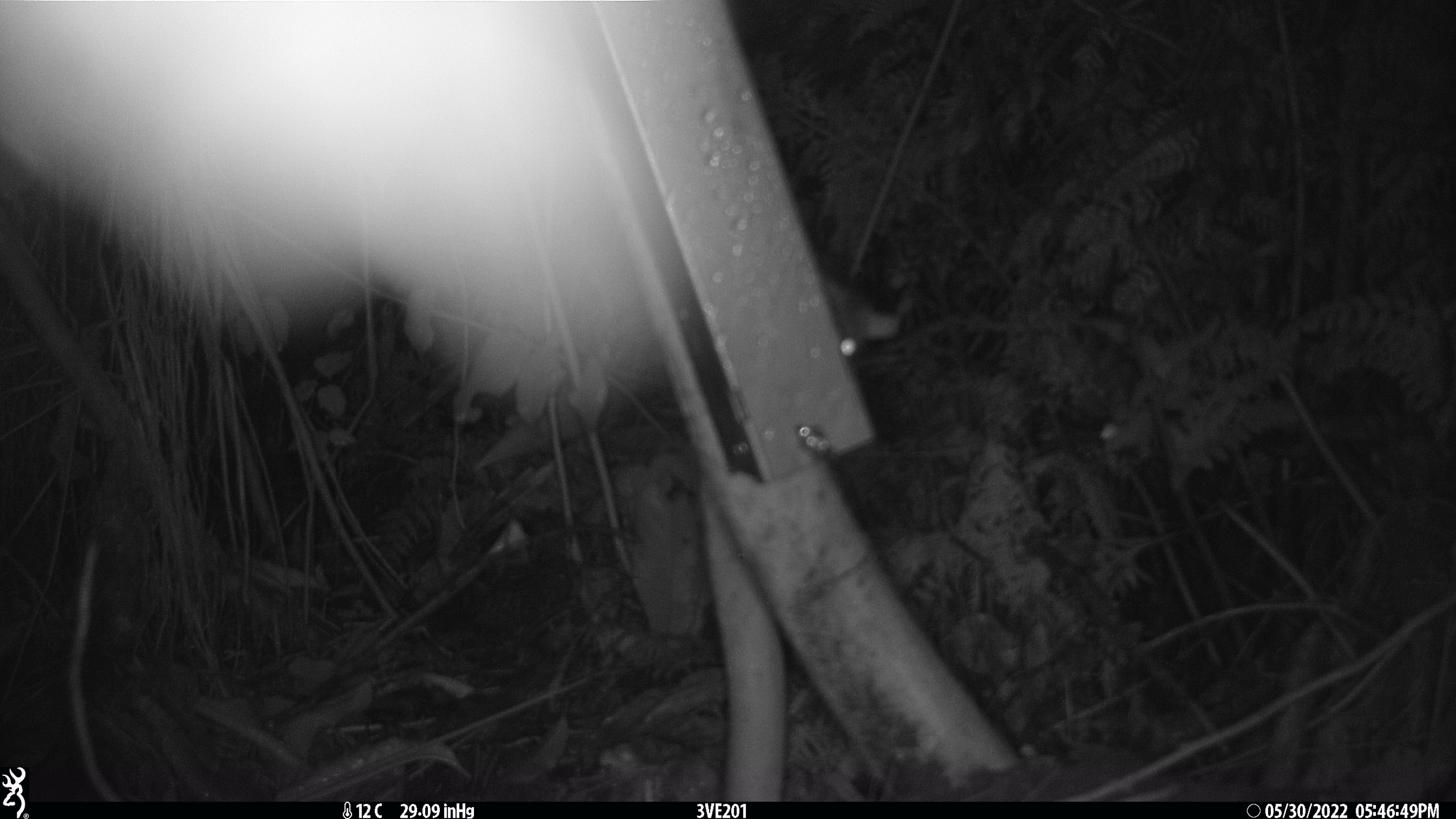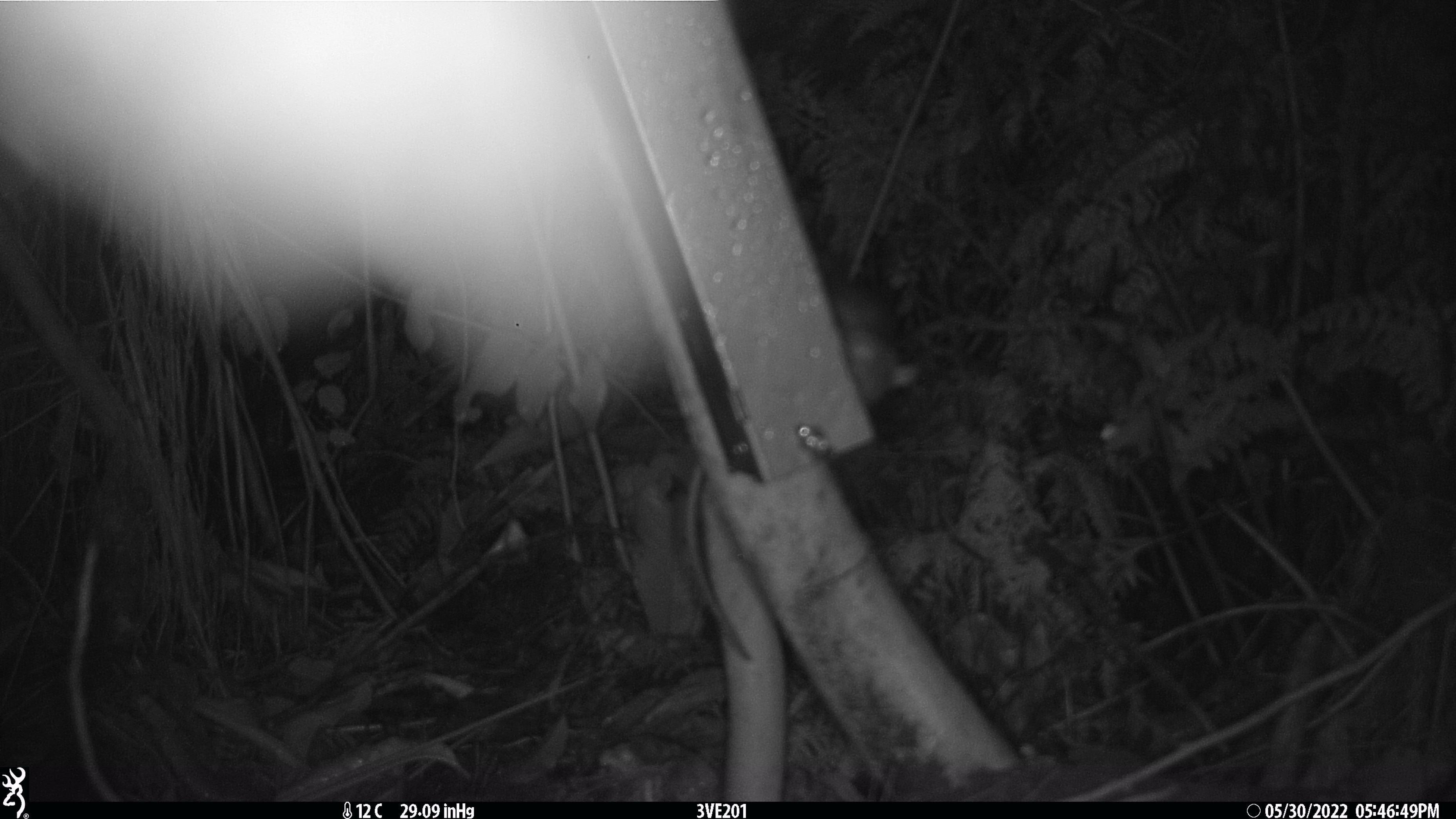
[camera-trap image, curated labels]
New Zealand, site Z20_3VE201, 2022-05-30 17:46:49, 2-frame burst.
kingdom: Animalia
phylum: Chordata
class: Mammalia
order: Rodentia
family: Muridae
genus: Rattus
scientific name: Rattus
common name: rat